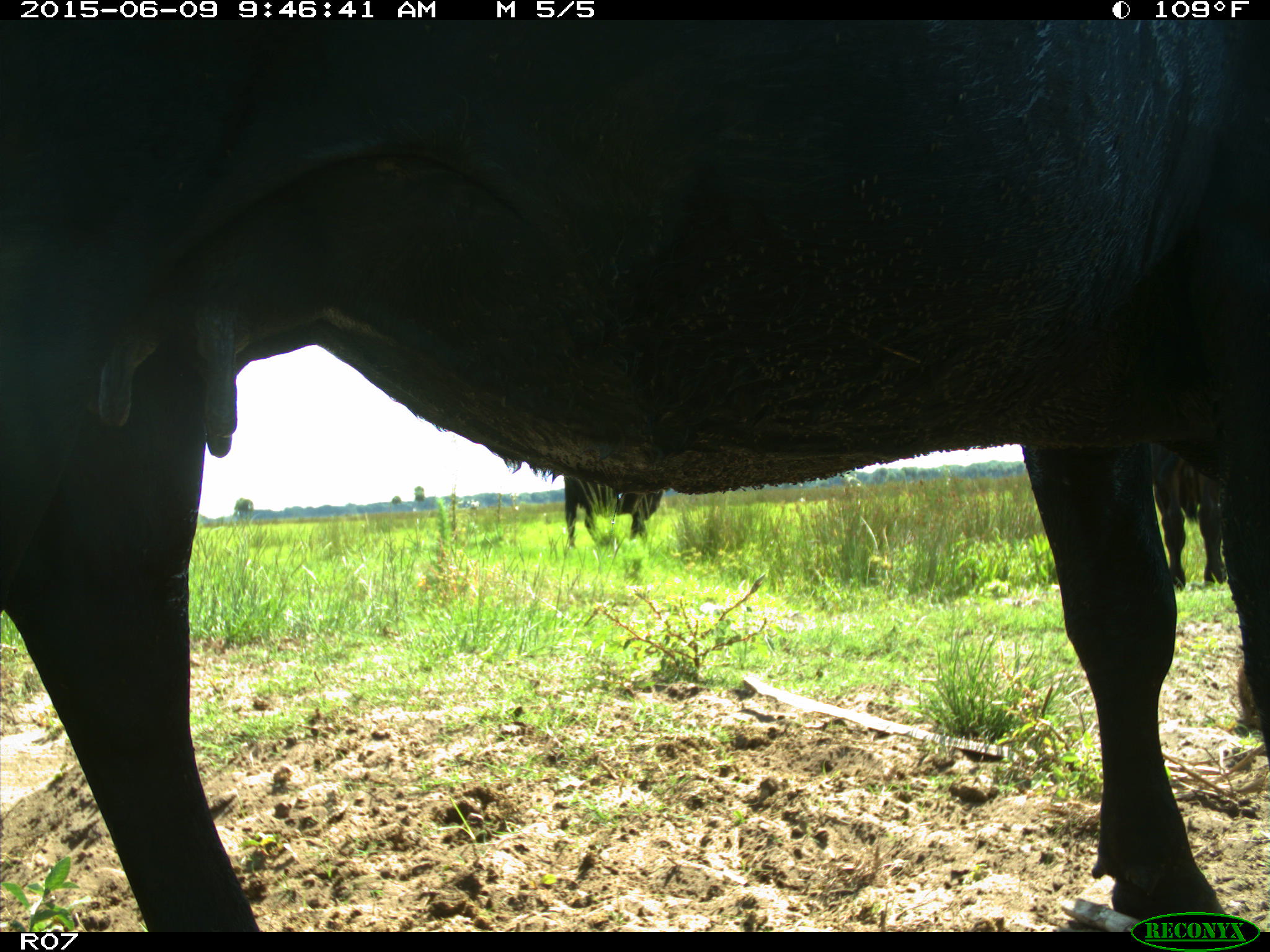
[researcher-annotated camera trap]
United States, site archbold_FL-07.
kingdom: Animalia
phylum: Chordata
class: Mammalia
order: Artiodactyla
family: Bovidae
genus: Bos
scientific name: Bos taurus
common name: domestic cow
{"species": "Bos taurus (domestic cow)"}